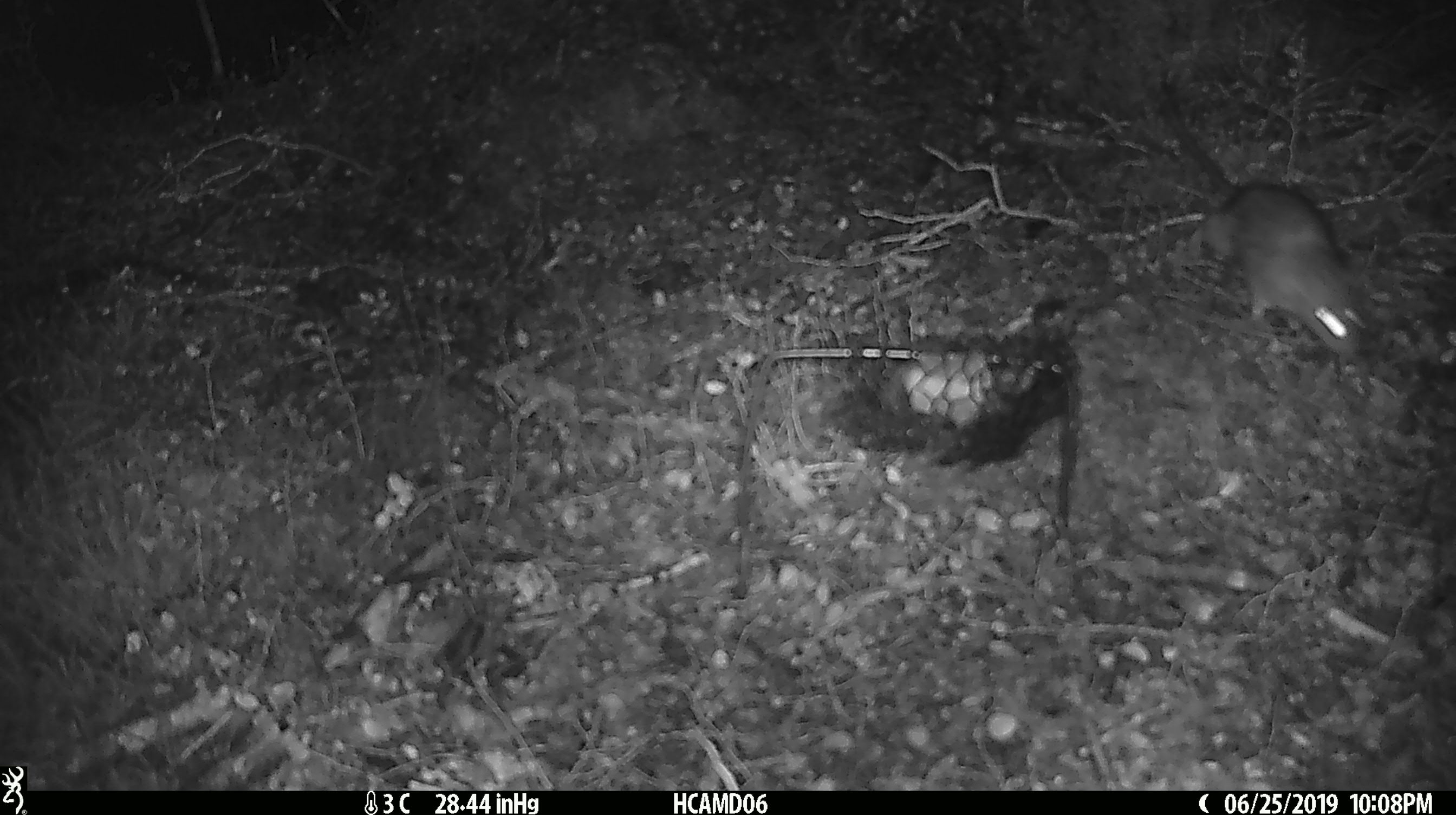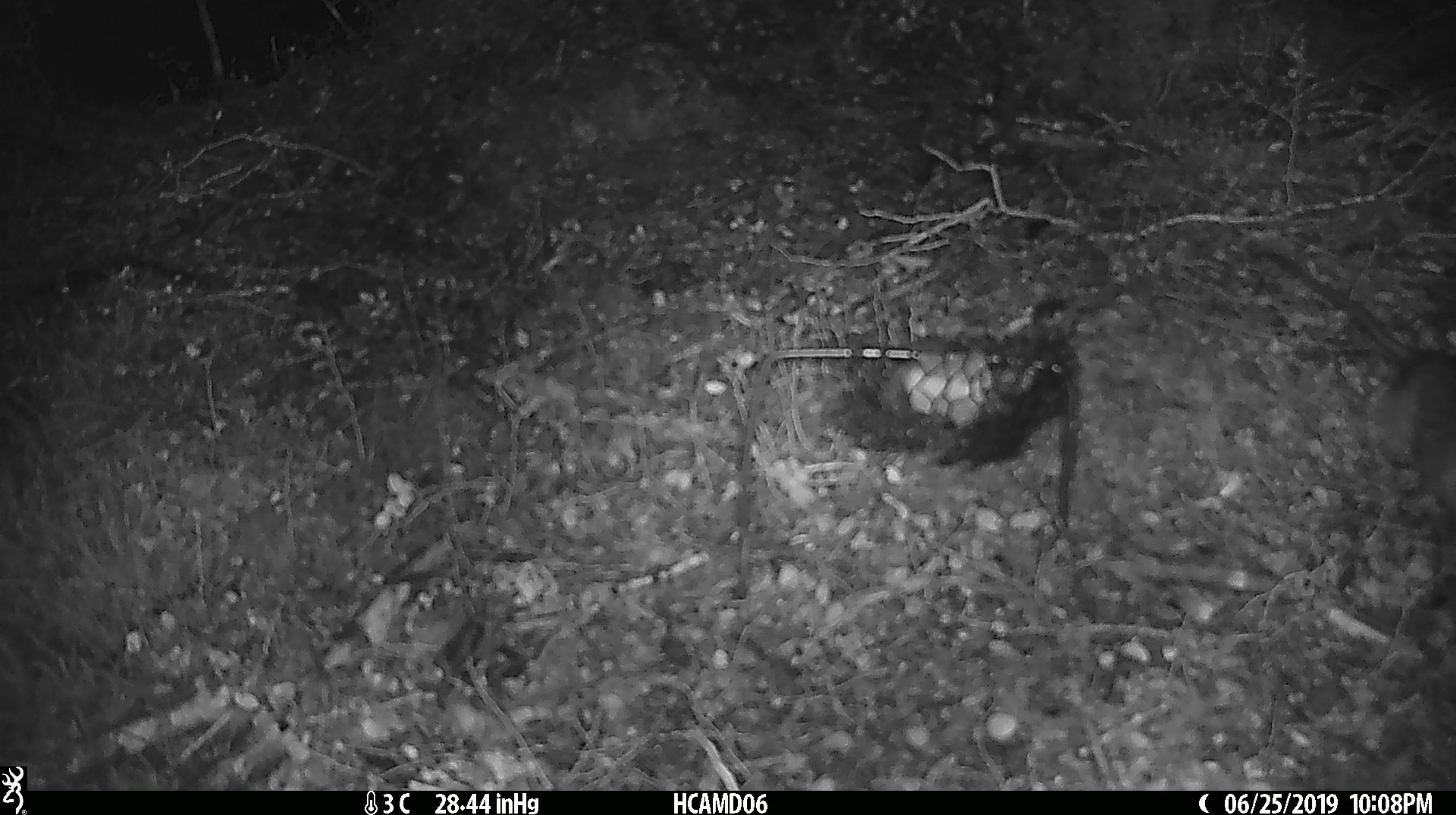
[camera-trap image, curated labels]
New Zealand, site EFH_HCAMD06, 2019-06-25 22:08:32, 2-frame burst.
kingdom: Animalia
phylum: Chordata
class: Mammalia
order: Rodentia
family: Muridae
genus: Rattus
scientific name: Rattus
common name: rat